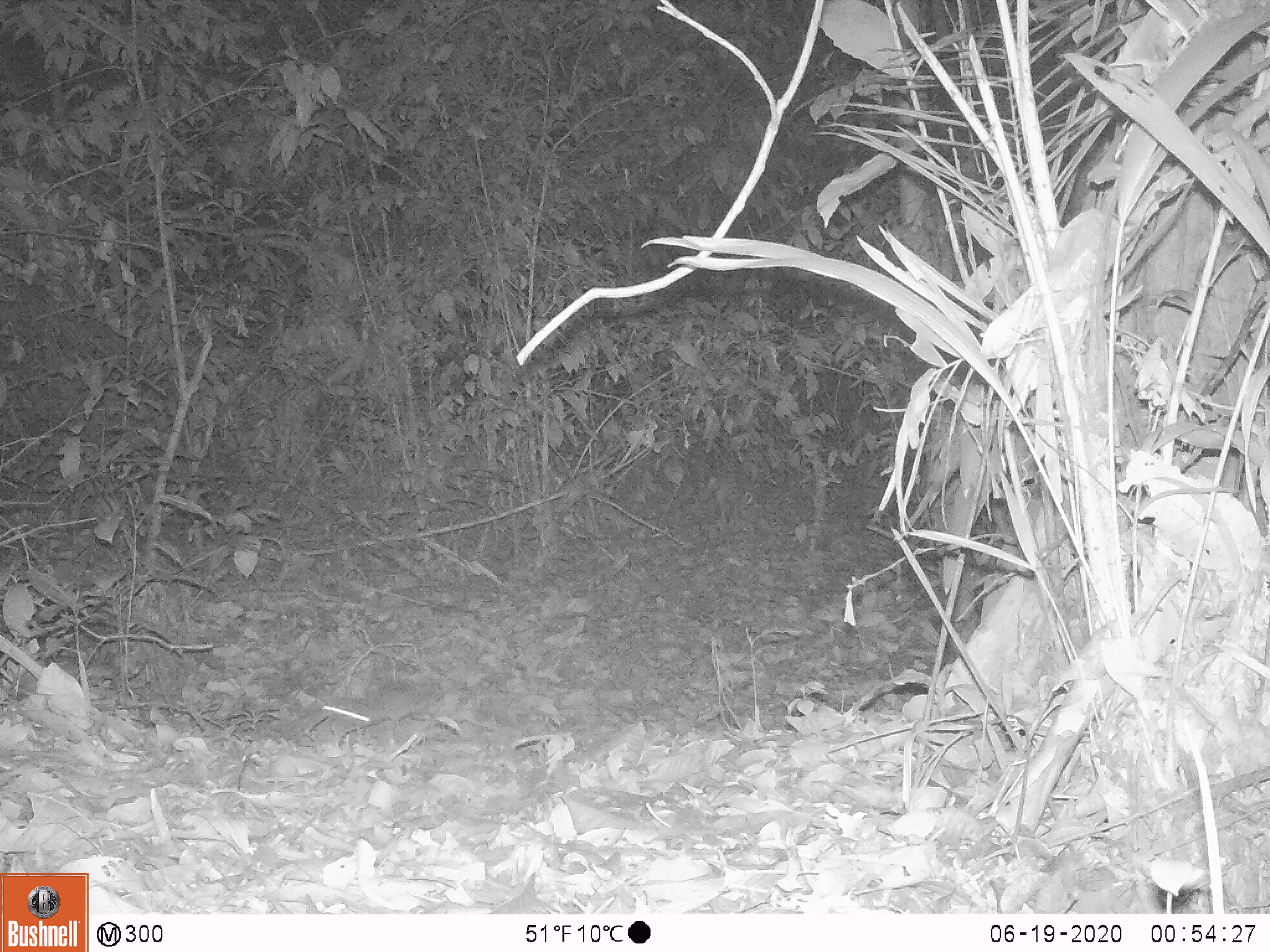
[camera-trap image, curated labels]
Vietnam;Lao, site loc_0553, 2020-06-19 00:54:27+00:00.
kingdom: Animalia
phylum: Chordata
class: Mammalia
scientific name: Mammalia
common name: mammal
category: unidentified small mammal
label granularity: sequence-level